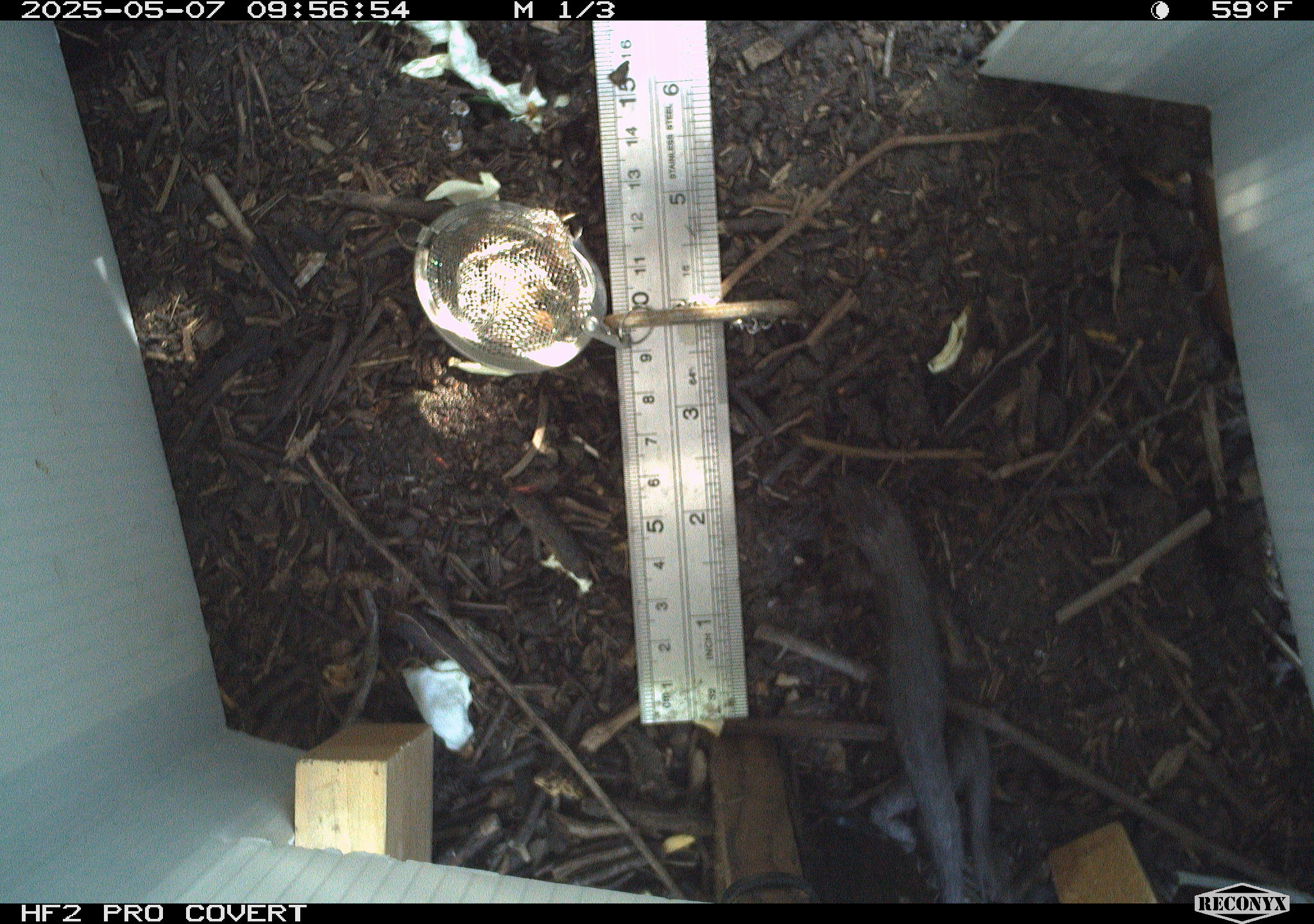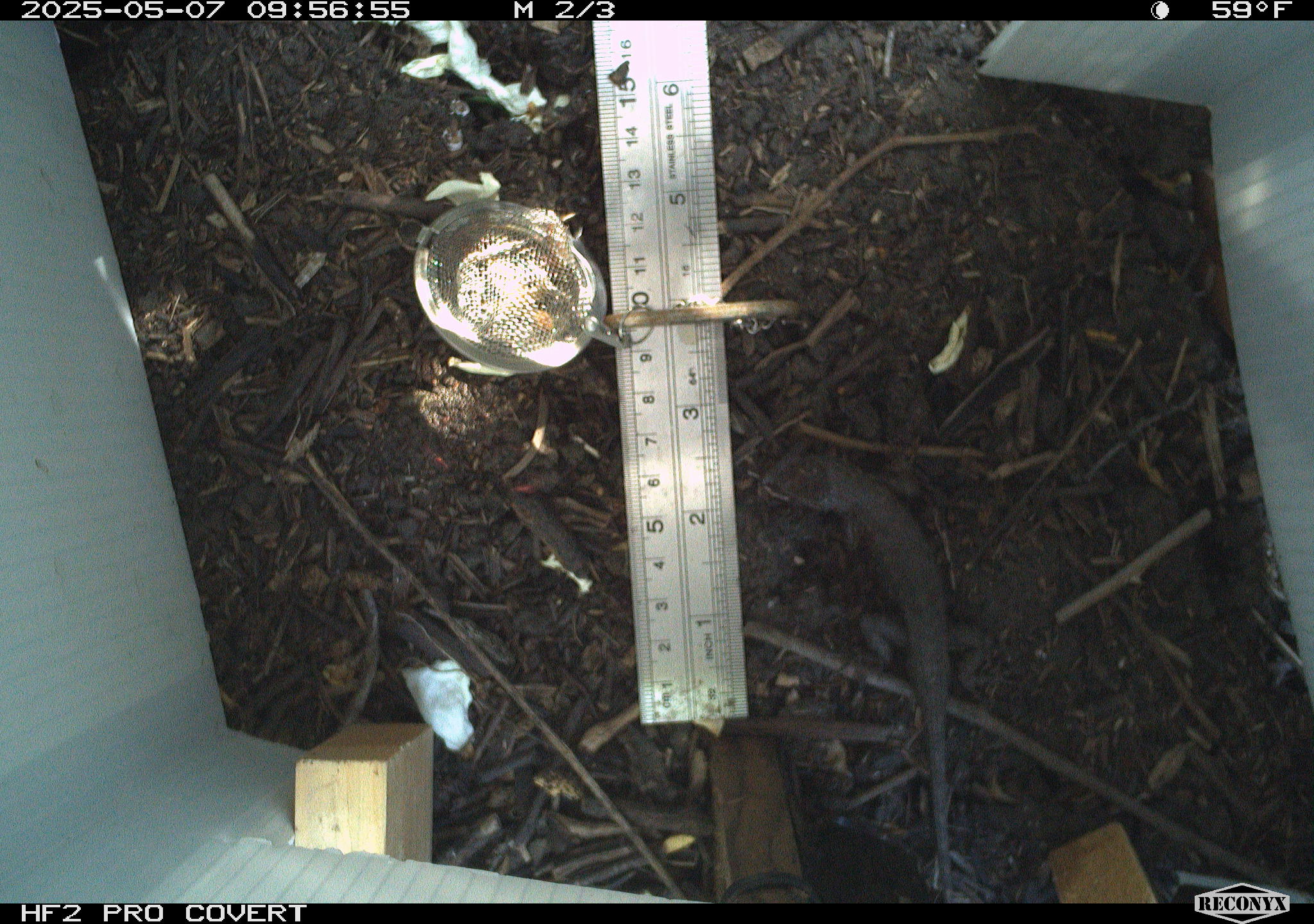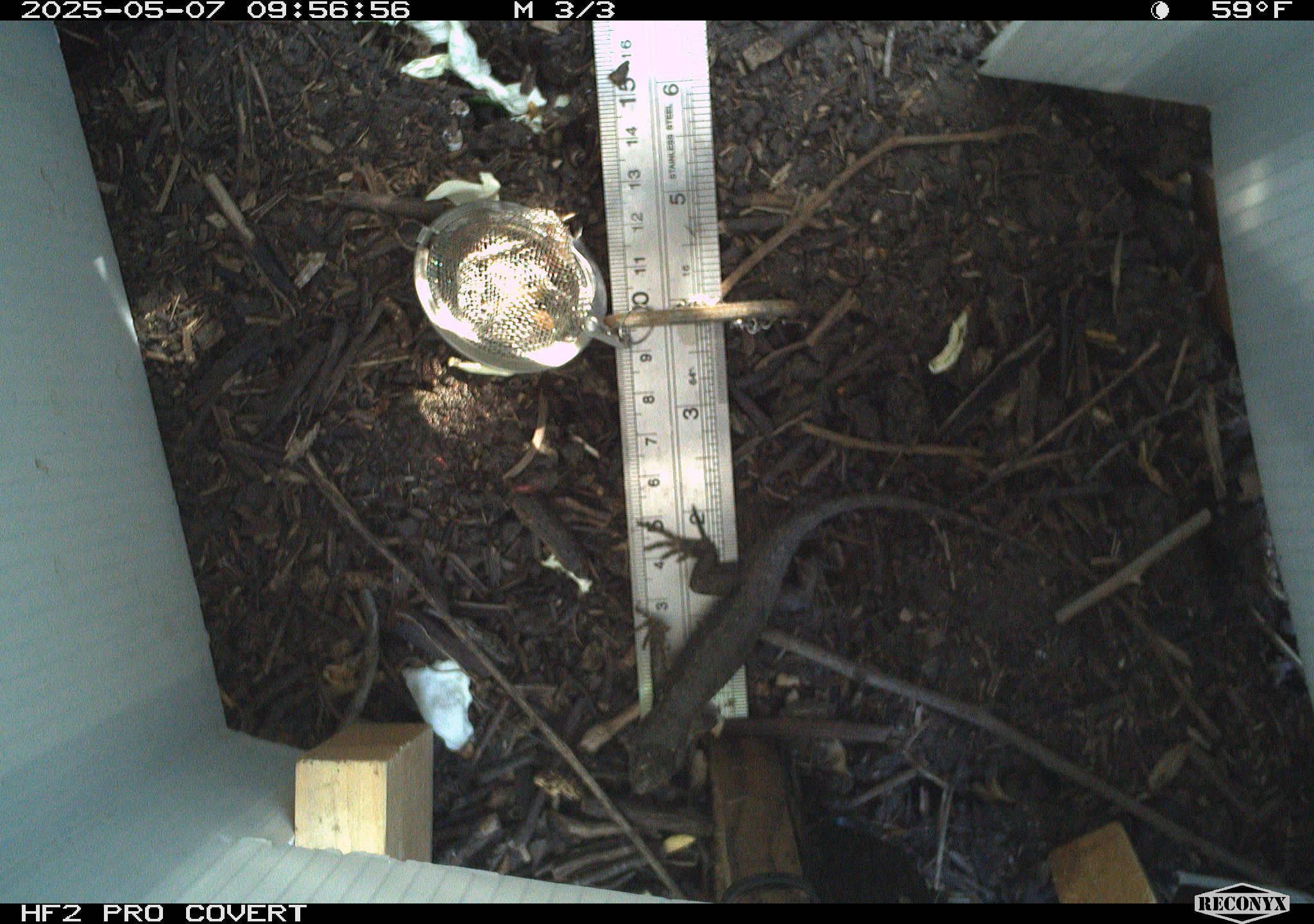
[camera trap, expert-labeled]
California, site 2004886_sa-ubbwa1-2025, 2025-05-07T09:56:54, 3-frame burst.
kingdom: Animalia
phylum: Chordata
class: Reptilia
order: Squamata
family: Phrynosomatidae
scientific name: Phrynosomatidae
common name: north american spiny lizards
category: sceloporus/uta species